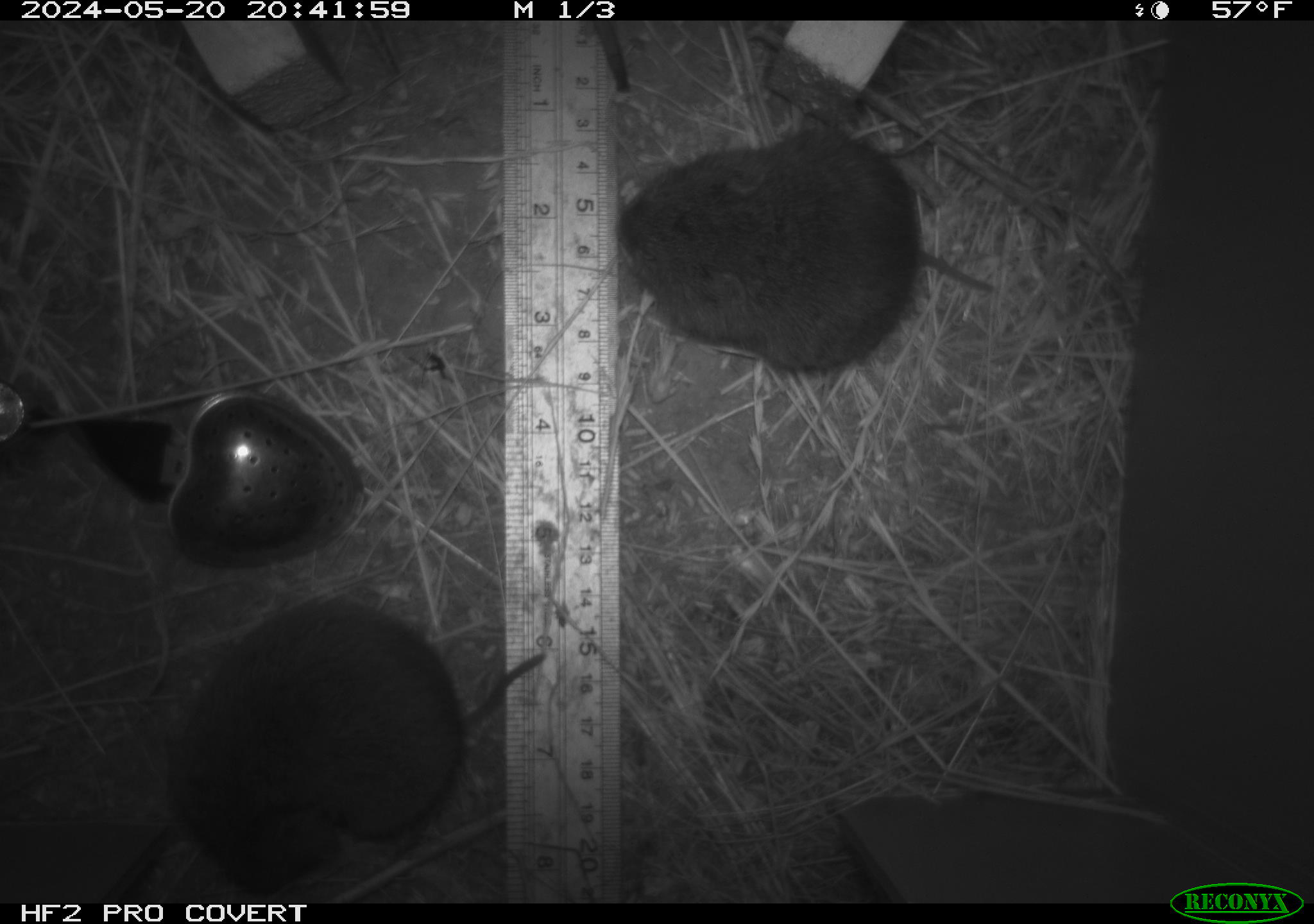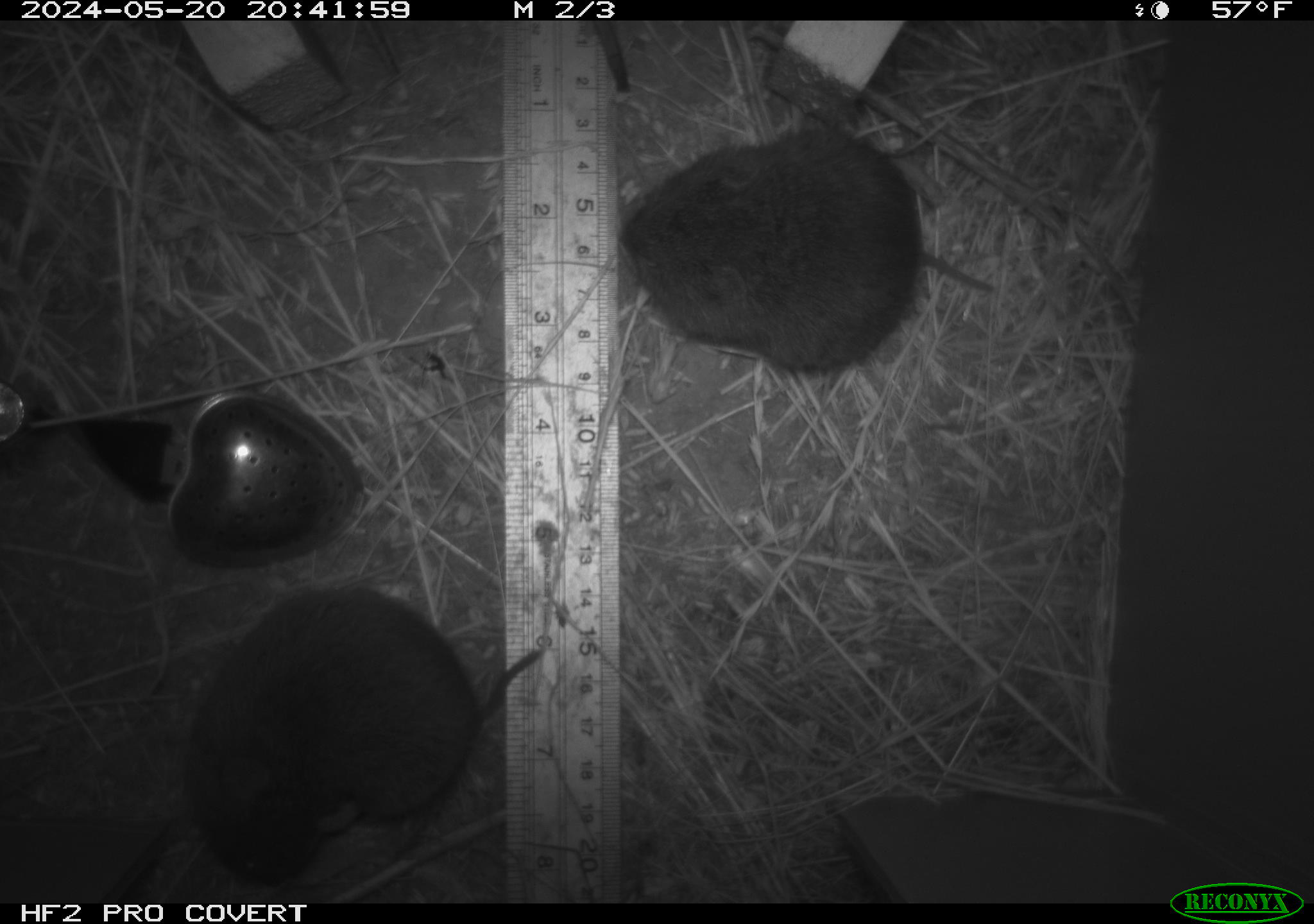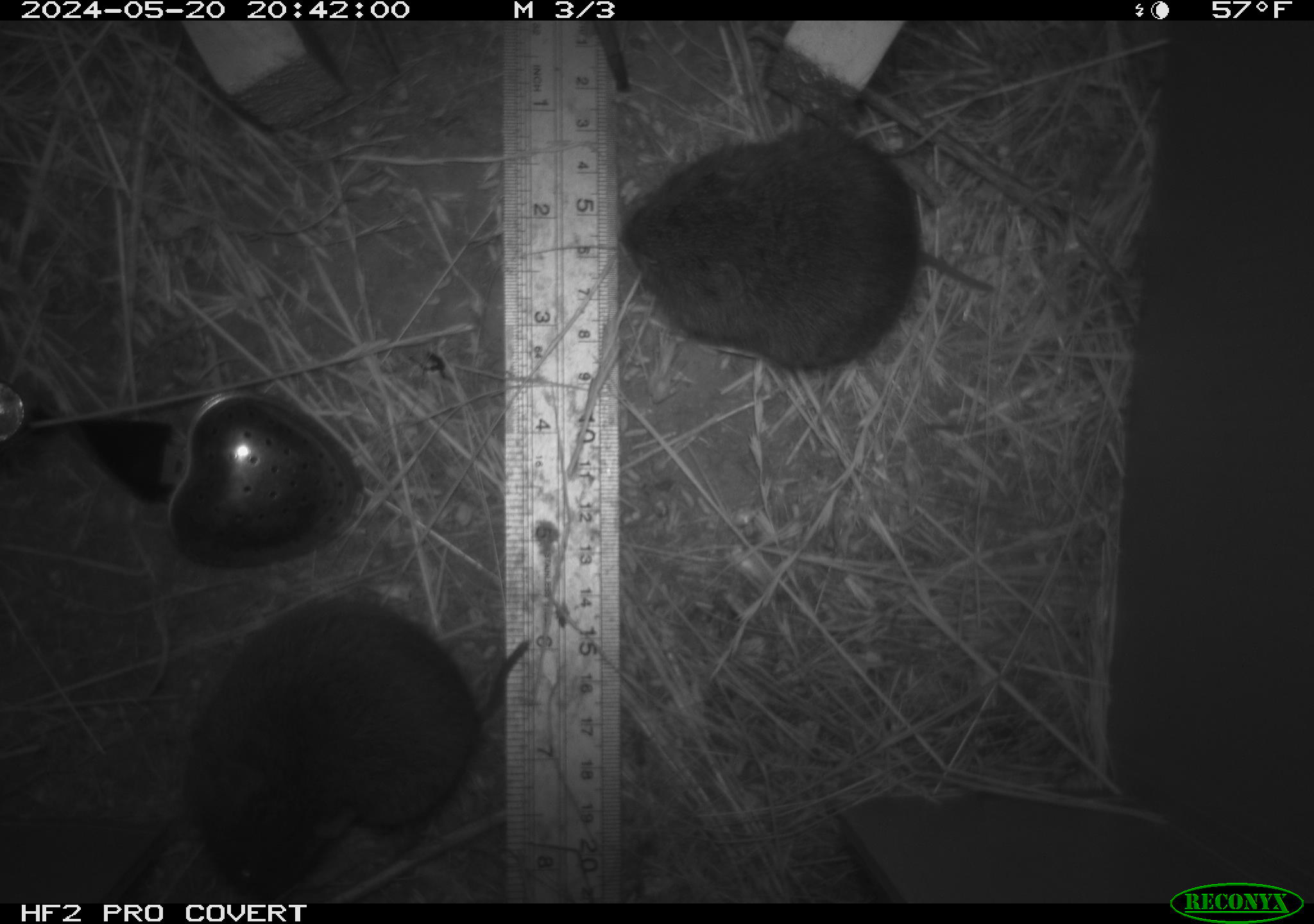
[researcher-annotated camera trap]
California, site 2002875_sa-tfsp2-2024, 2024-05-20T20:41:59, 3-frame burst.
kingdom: Animalia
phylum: Chordata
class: Mammalia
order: Rodentia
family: Cricetidae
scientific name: Arvicolinae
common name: voles, lemmings, and muskrats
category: arvicolinae subfamily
Arvicolinae subfamily (voles, lemmings, and muskrats) (Arvicolinae).